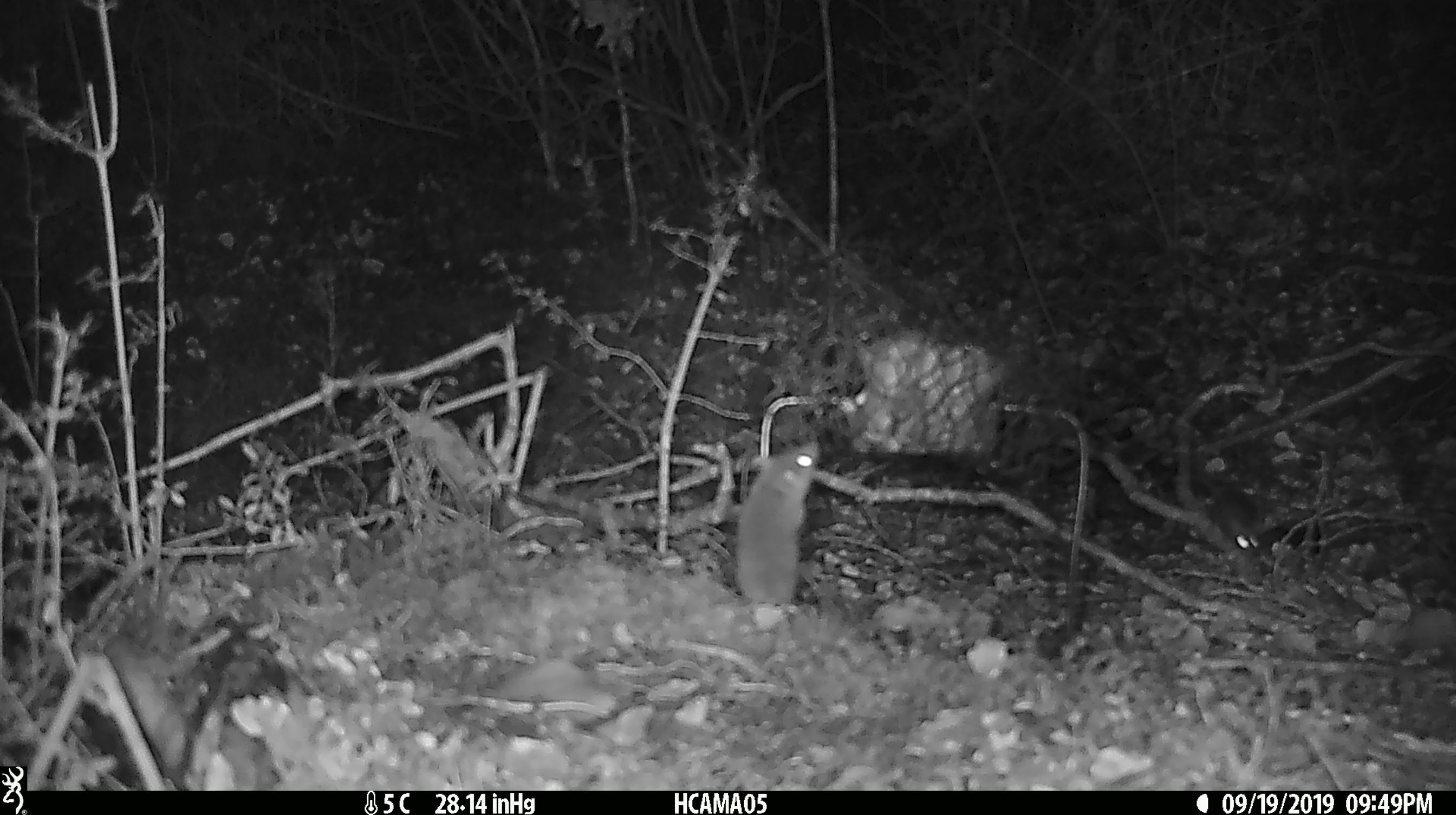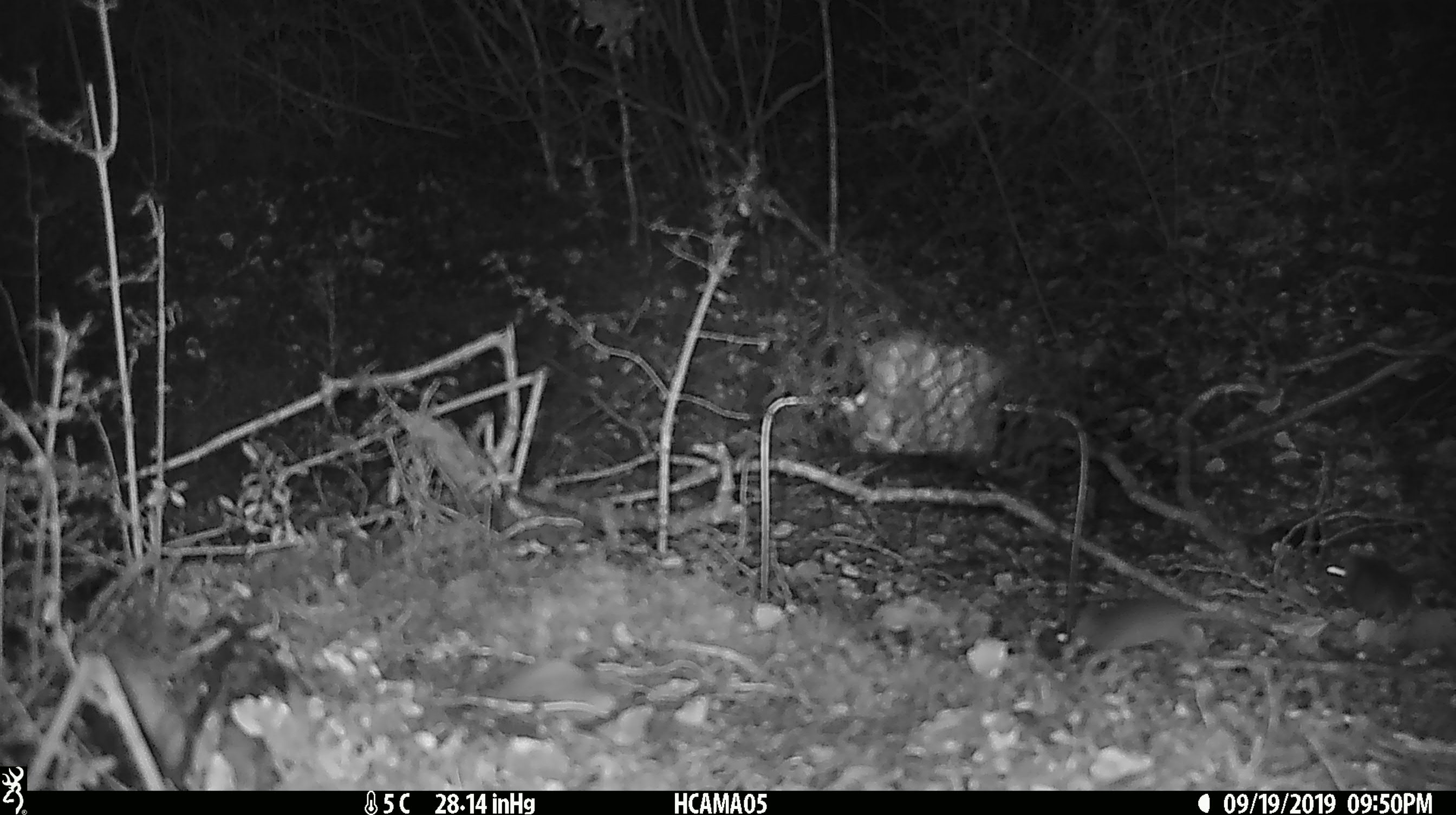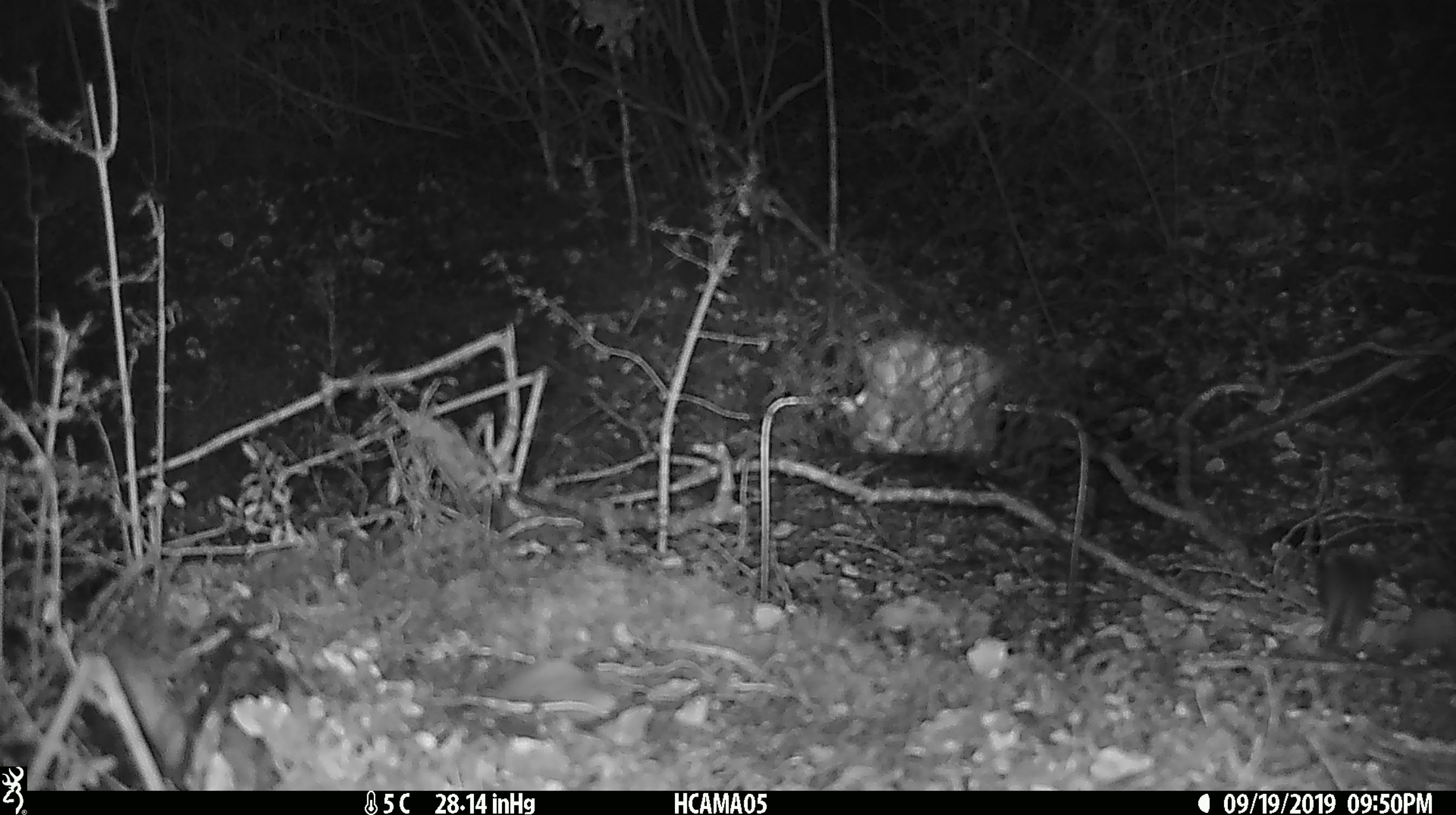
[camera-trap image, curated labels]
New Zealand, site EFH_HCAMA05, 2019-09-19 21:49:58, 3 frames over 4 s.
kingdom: Animalia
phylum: Chordata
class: Mammalia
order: Rodentia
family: Muridae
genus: Mus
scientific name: Mus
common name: mouse